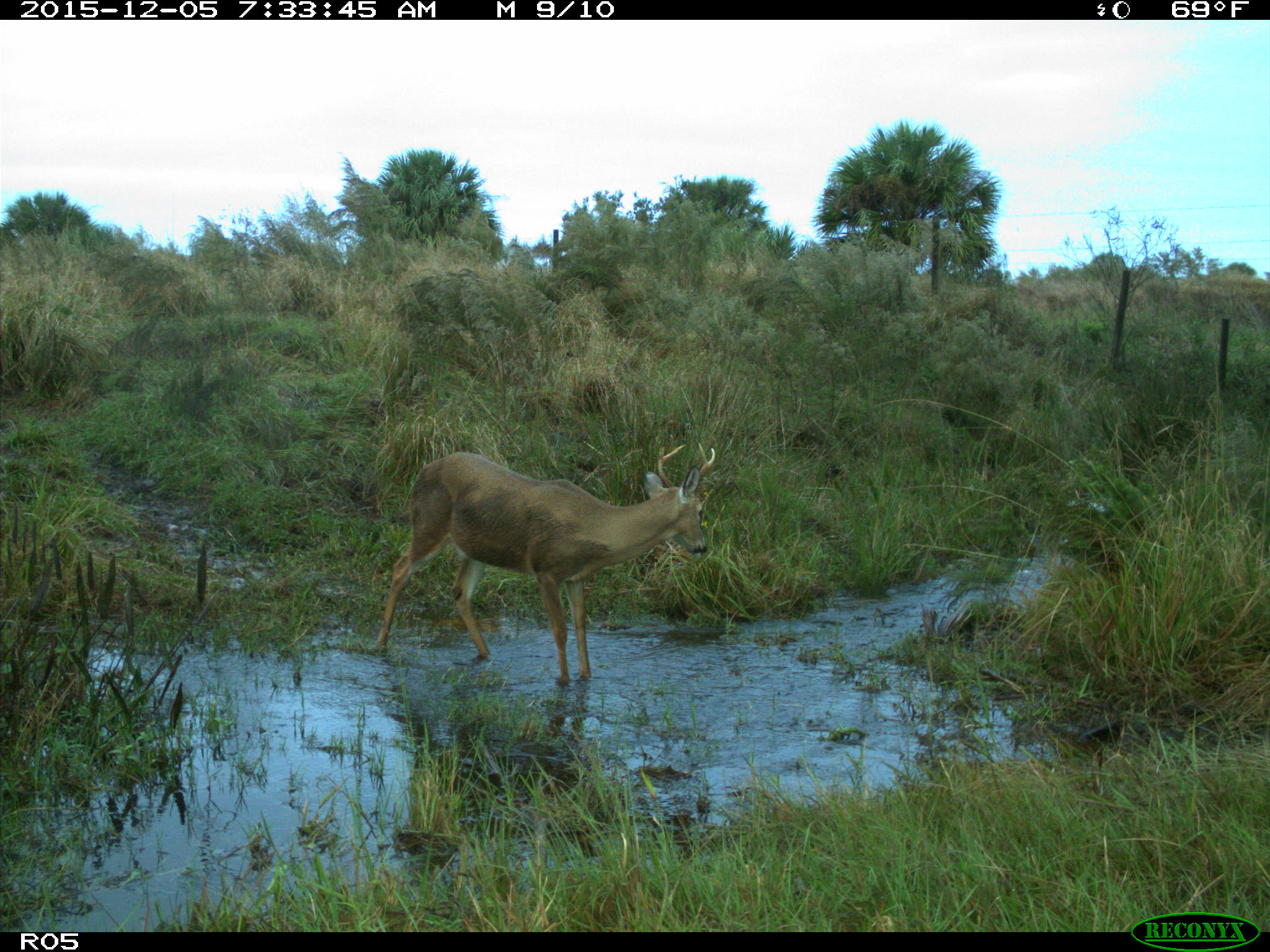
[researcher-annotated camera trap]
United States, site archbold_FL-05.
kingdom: Animalia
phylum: Chordata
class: Mammalia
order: Artiodactyla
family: Cervidae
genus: Odocoileus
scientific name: Odocoileus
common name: deer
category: unidentified deer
Unidentified deer (deer) (Odocoileus).